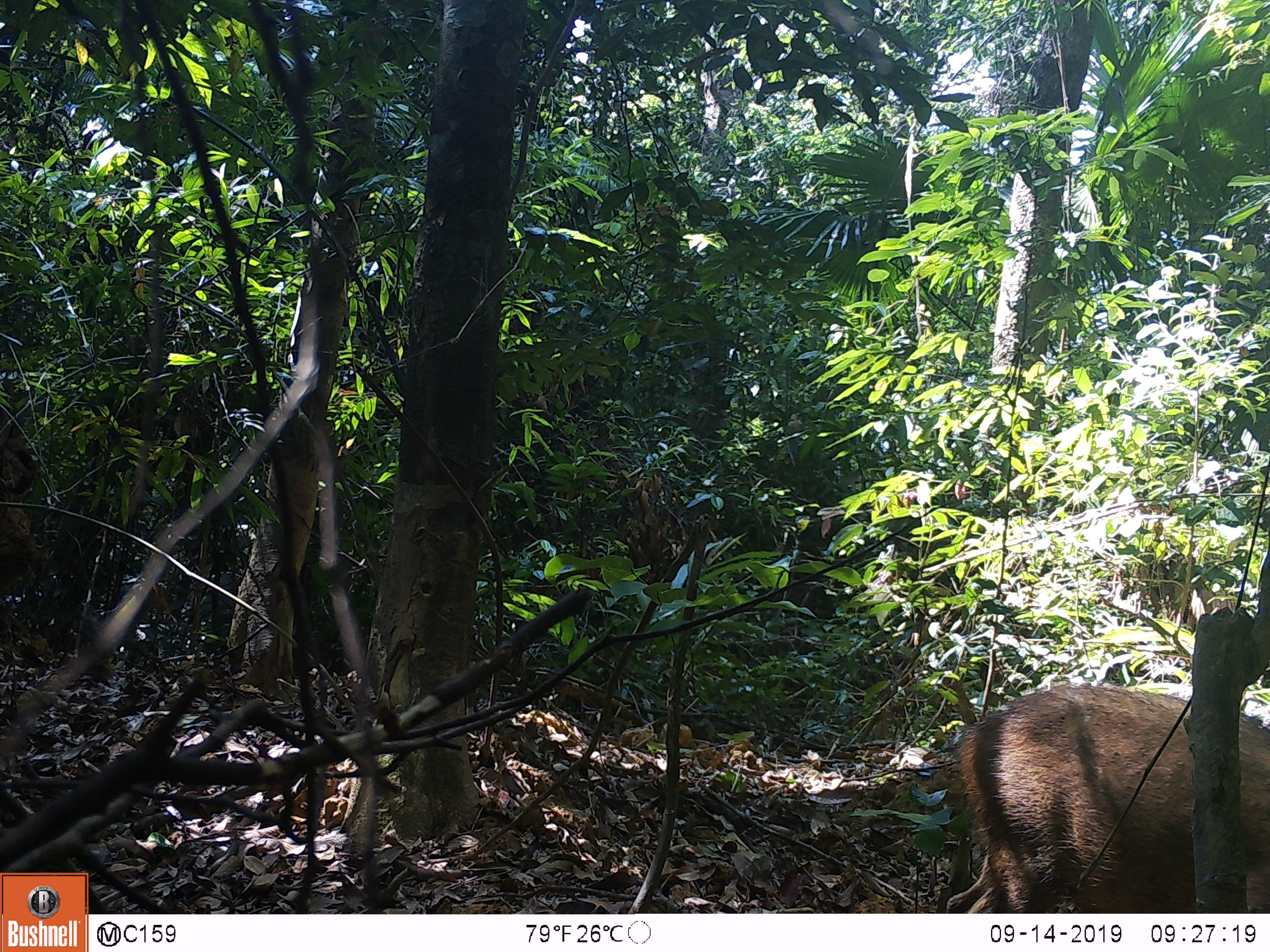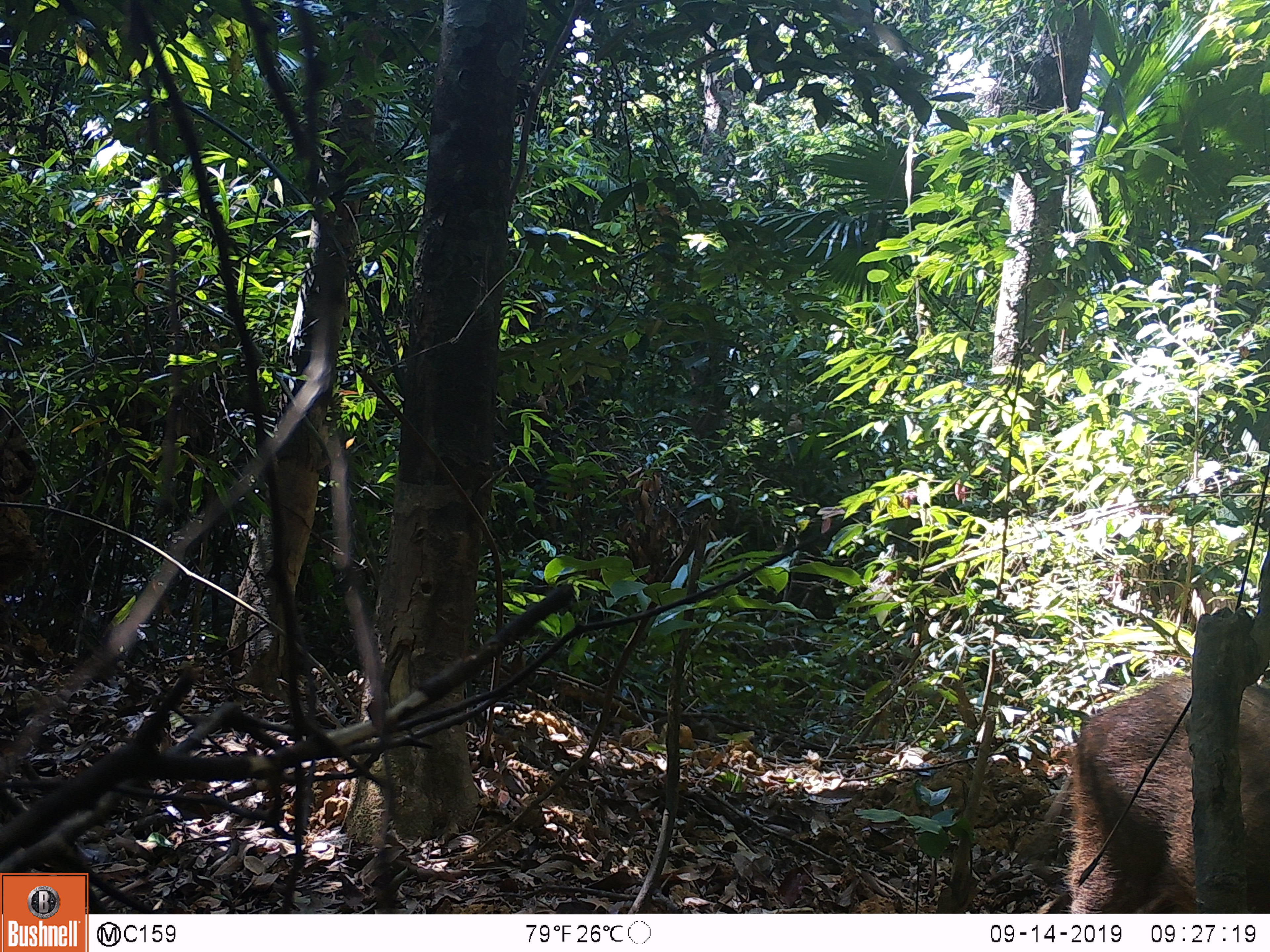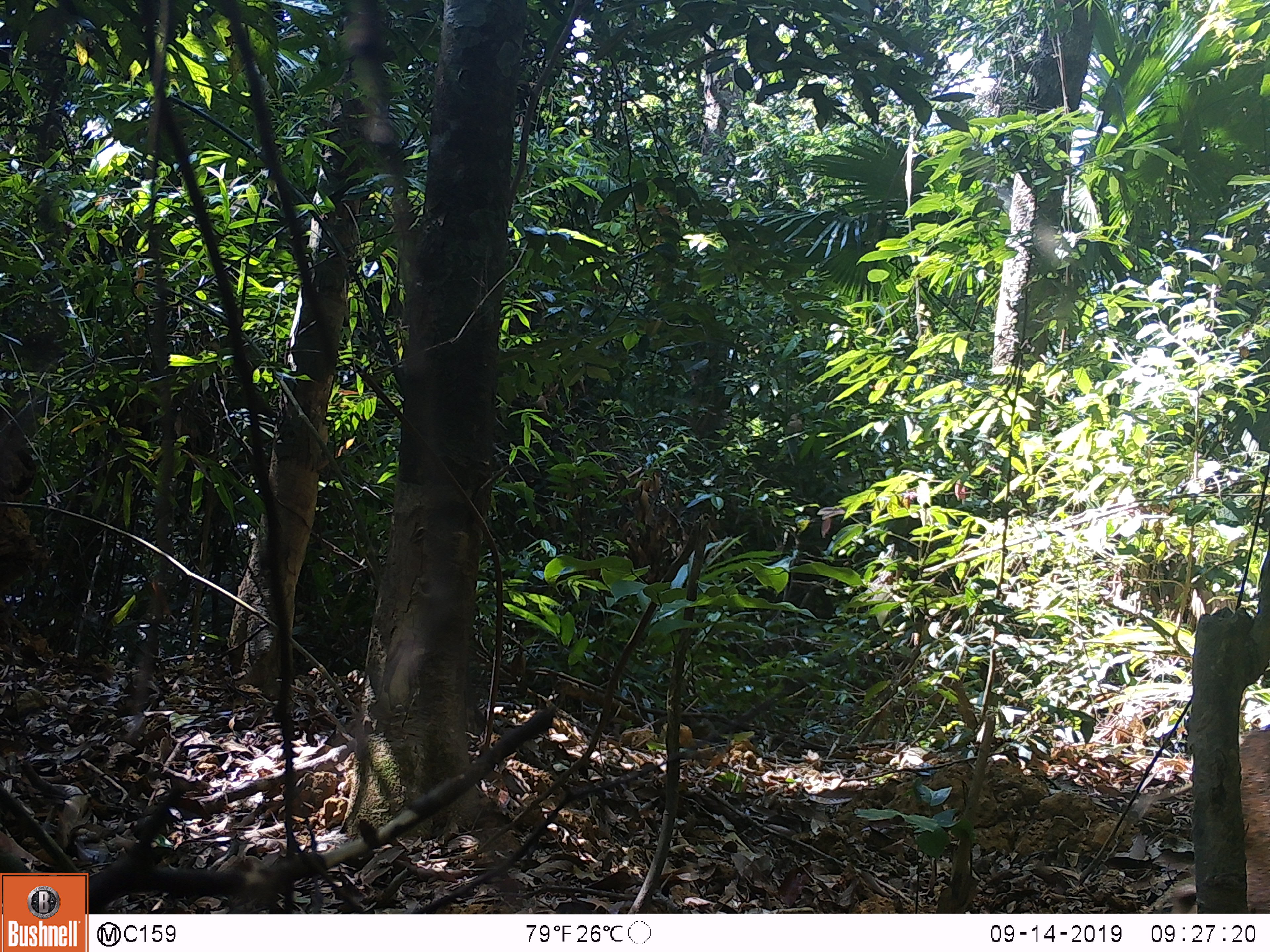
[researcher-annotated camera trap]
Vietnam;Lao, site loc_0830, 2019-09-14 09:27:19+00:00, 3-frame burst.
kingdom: Animalia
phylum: Chordata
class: Mammalia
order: Artiodactyla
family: Suidae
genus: Sus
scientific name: Sus scrofa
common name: eurasian wild pig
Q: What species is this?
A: Eurasian wild pig (Sus scrofa).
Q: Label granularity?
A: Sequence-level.